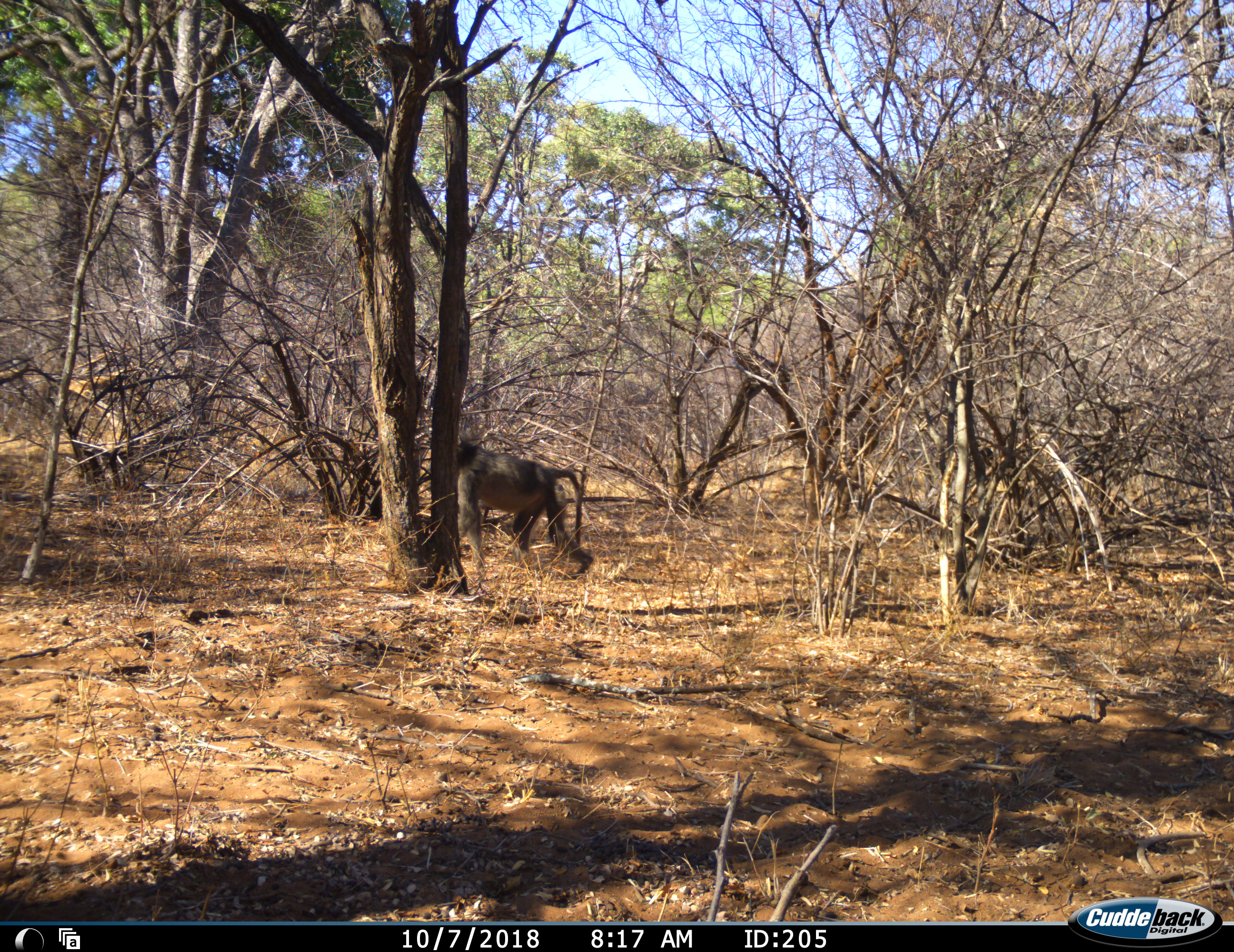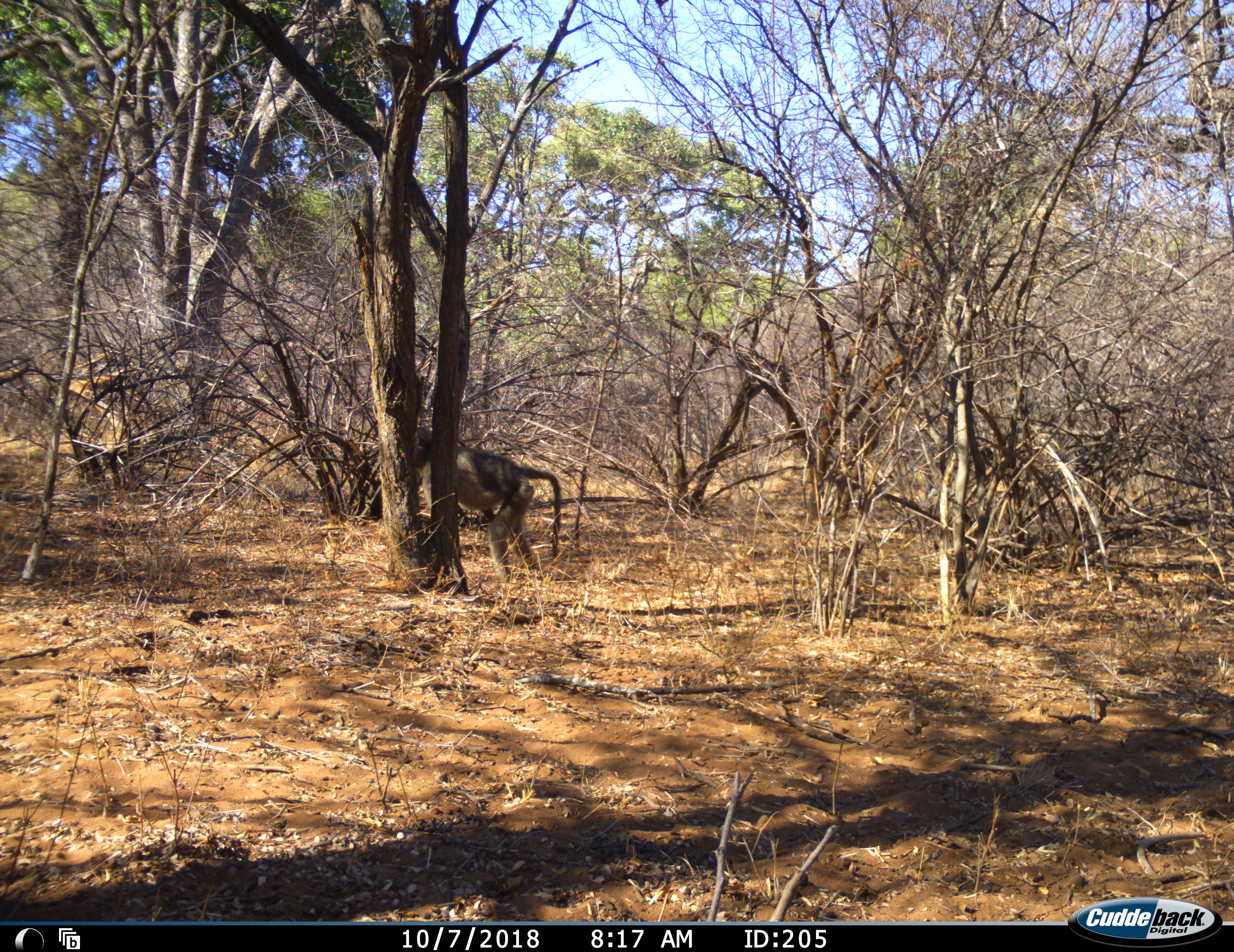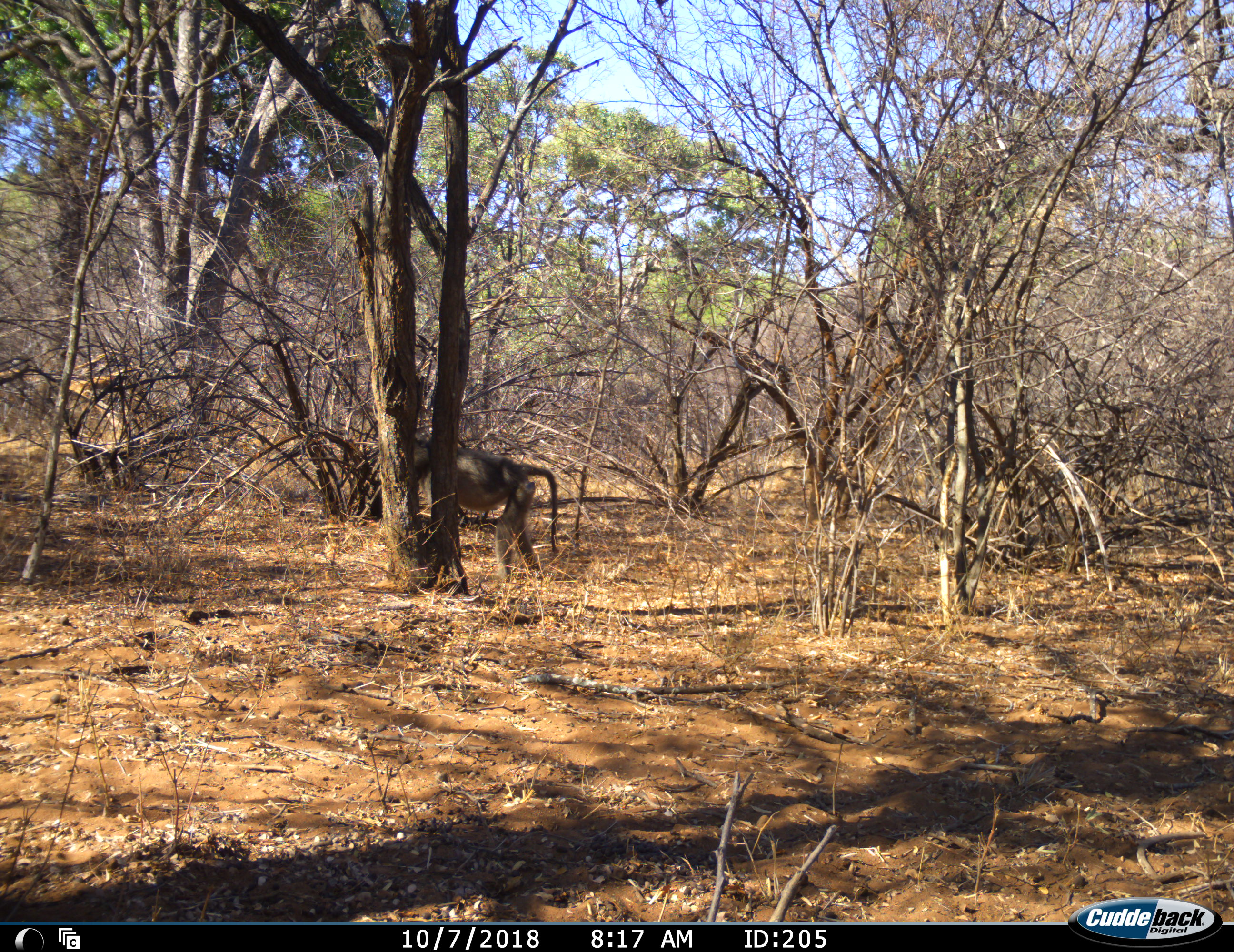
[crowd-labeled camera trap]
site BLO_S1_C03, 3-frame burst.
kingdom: Animalia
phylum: Chordata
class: Mammalia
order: Primates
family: Cercopithecidae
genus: Papio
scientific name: Papio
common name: baboon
Baboon (Papio), count 1. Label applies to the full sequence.